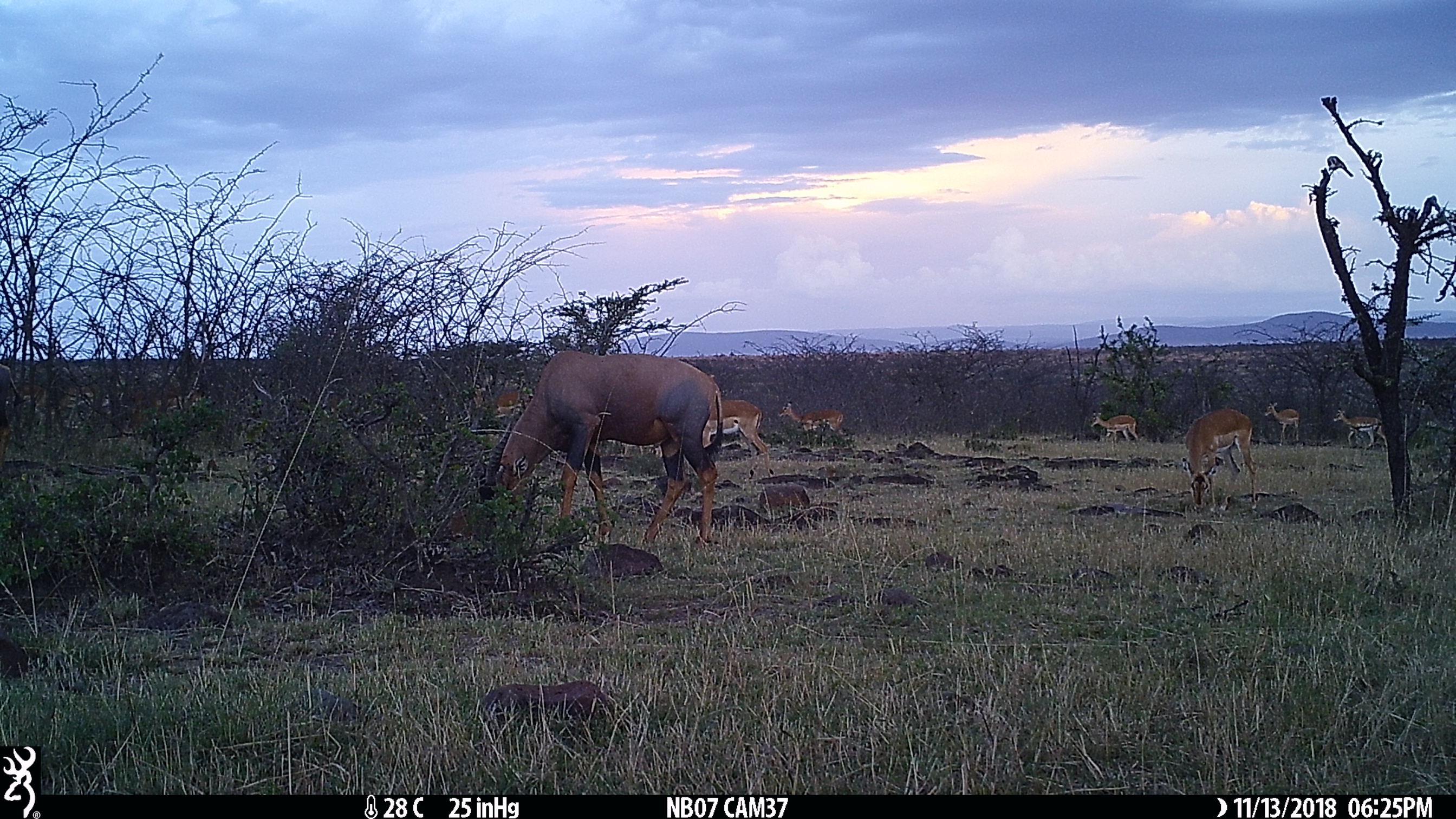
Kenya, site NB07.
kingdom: Animalia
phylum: Chordata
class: Mammalia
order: Artiodactyla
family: Bovidae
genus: Damaliscus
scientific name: Damaliscus lunatus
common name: topi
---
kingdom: Animalia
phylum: Chordata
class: Mammalia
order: Artiodactyla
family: Bovidae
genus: Aepyceros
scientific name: Aepyceros melampus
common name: impala